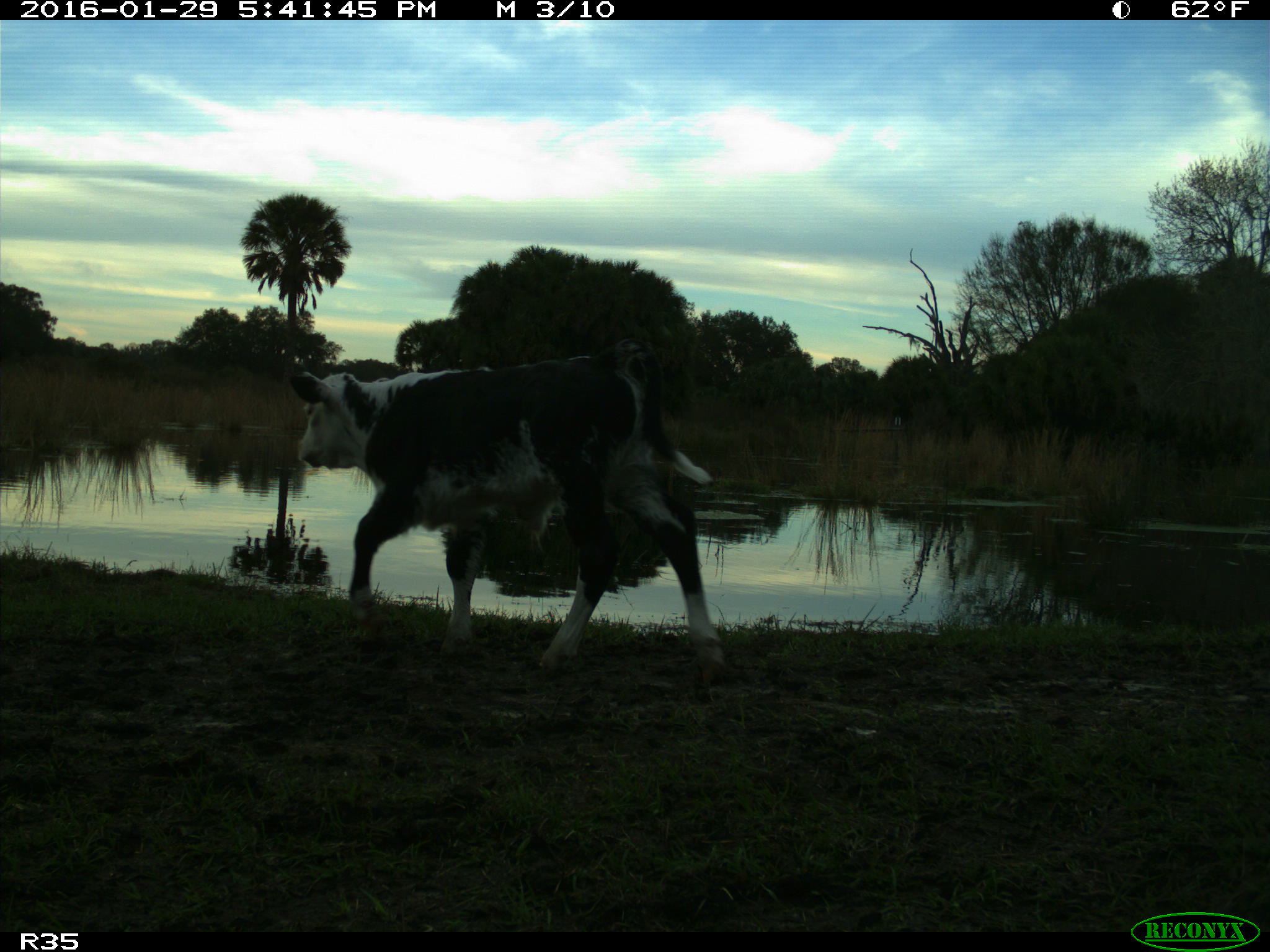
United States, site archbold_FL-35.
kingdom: Animalia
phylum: Chordata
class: Mammalia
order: Artiodactyla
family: Bovidae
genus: Bos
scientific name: Bos taurus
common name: domestic cow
Bos taurus (domestic cow).